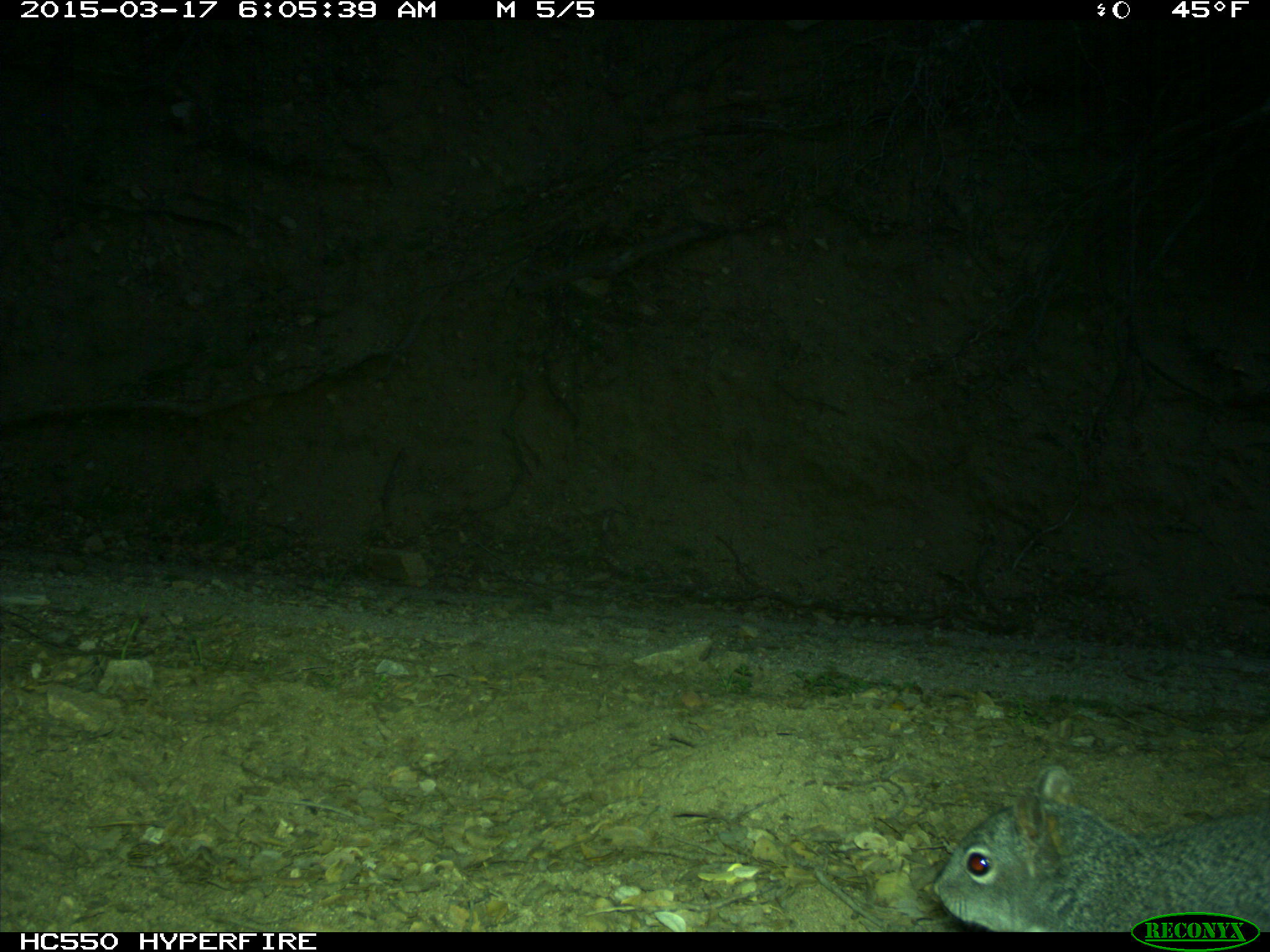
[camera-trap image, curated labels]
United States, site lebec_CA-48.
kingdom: Animalia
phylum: Chordata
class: Mammalia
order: Rodentia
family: Sciuridae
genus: Sciurus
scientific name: Sciurus carolinensis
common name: eastern gray squirrel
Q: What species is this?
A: Sciurus carolinensis (eastern gray squirrel).